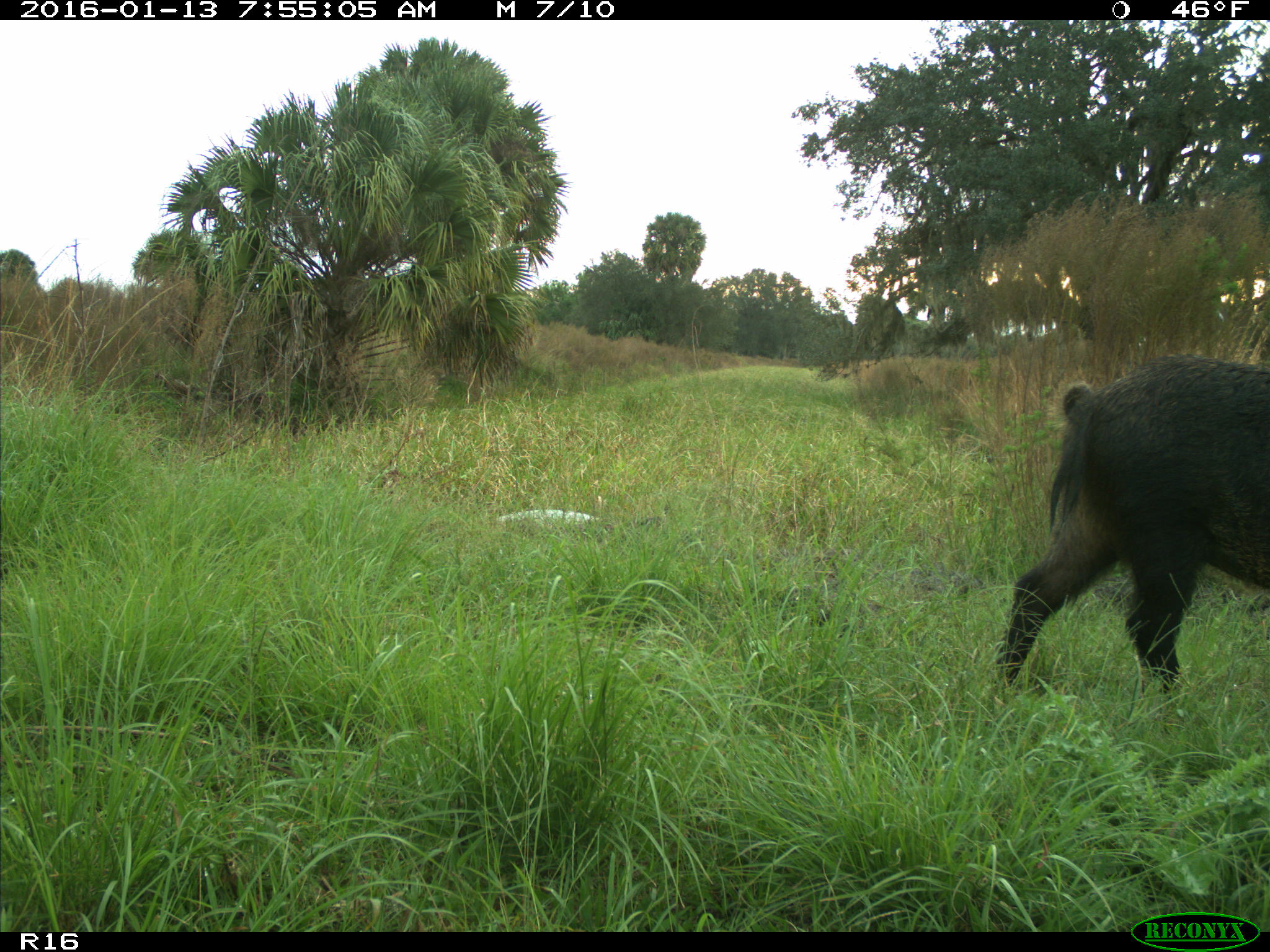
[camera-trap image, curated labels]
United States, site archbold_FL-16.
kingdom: Animalia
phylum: Chordata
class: Mammalia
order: Artiodactyla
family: Suidae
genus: Sus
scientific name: Sus scrofa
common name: wild boar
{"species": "Sus scrofa (wild boar)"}